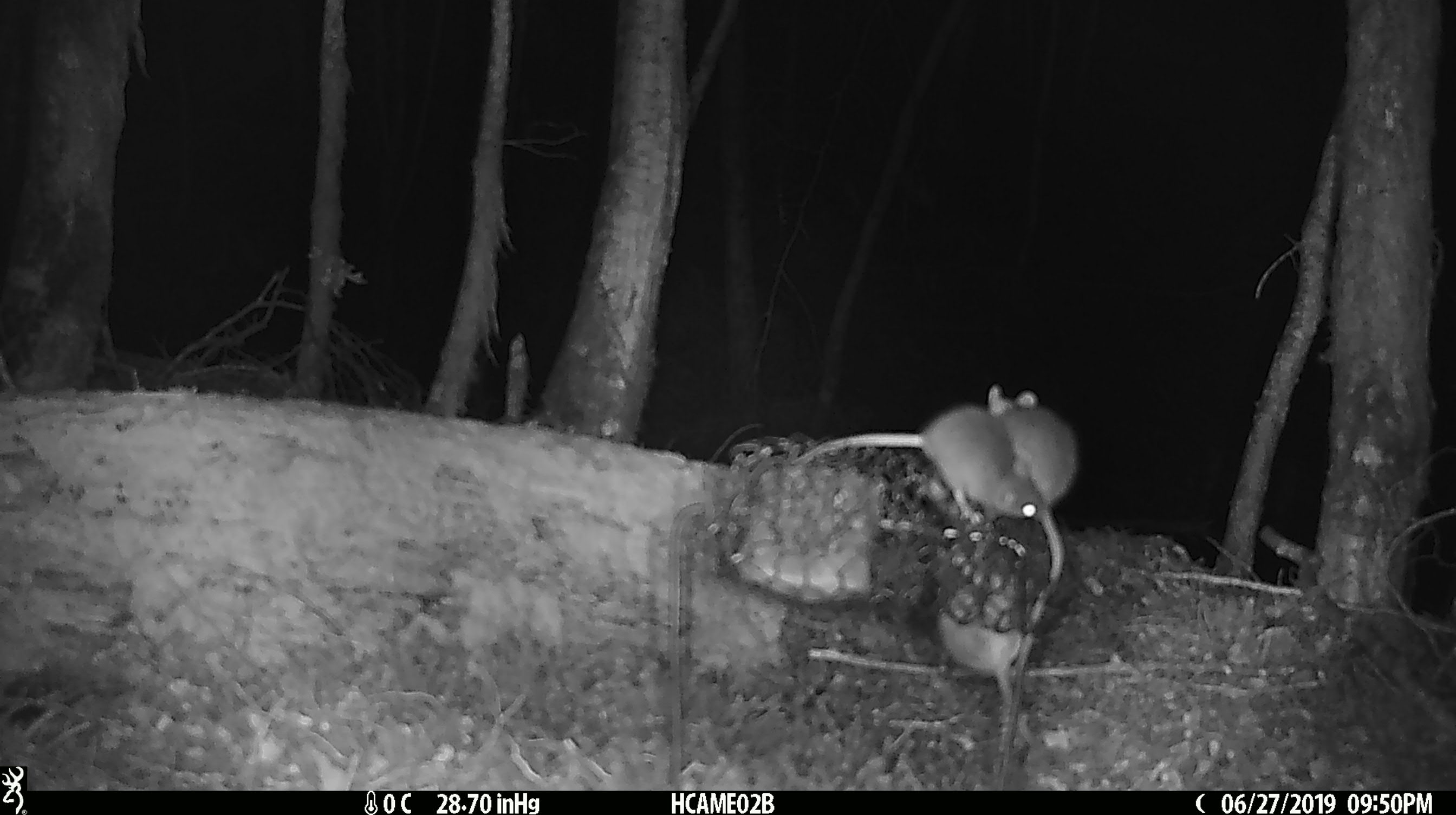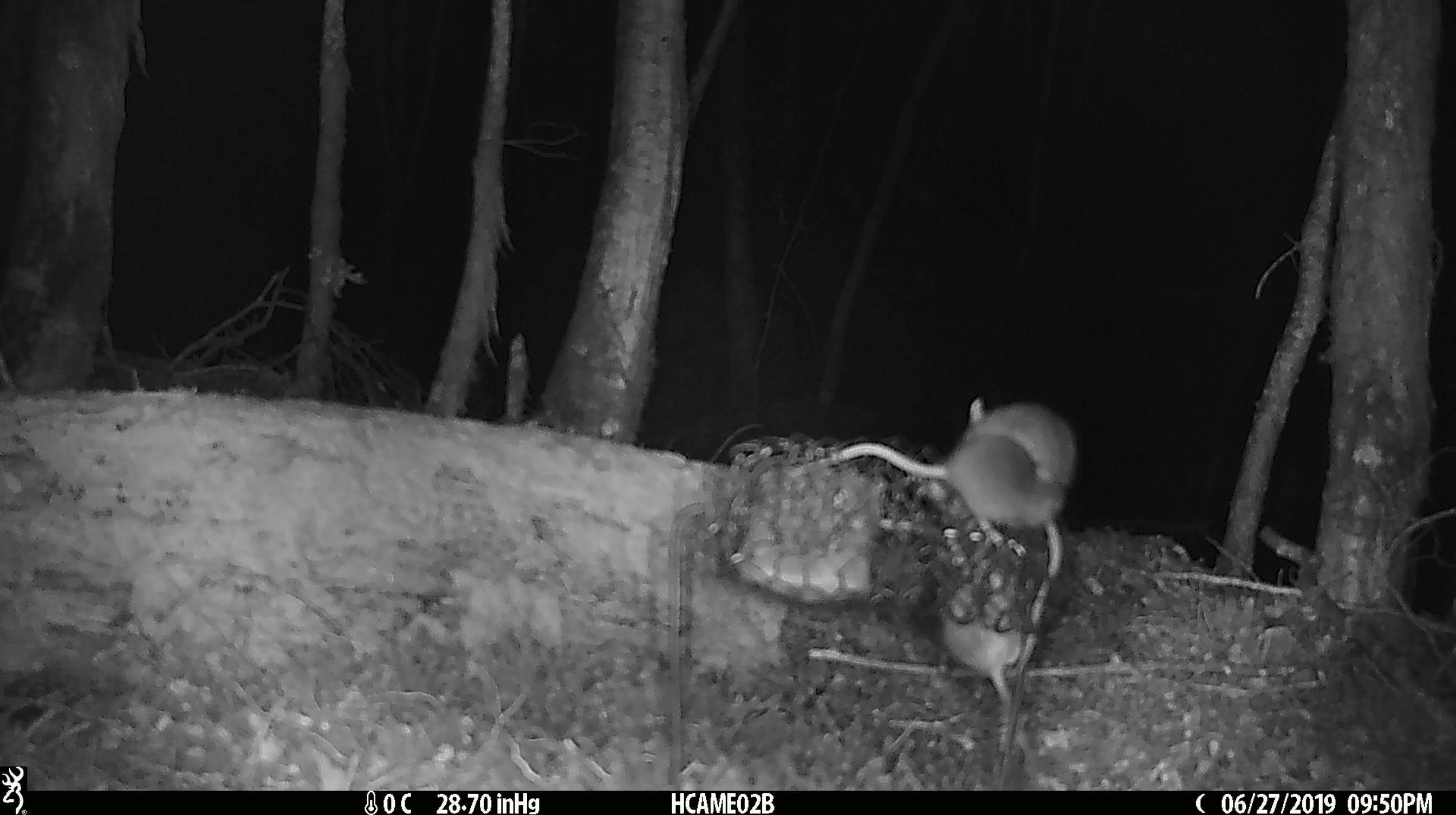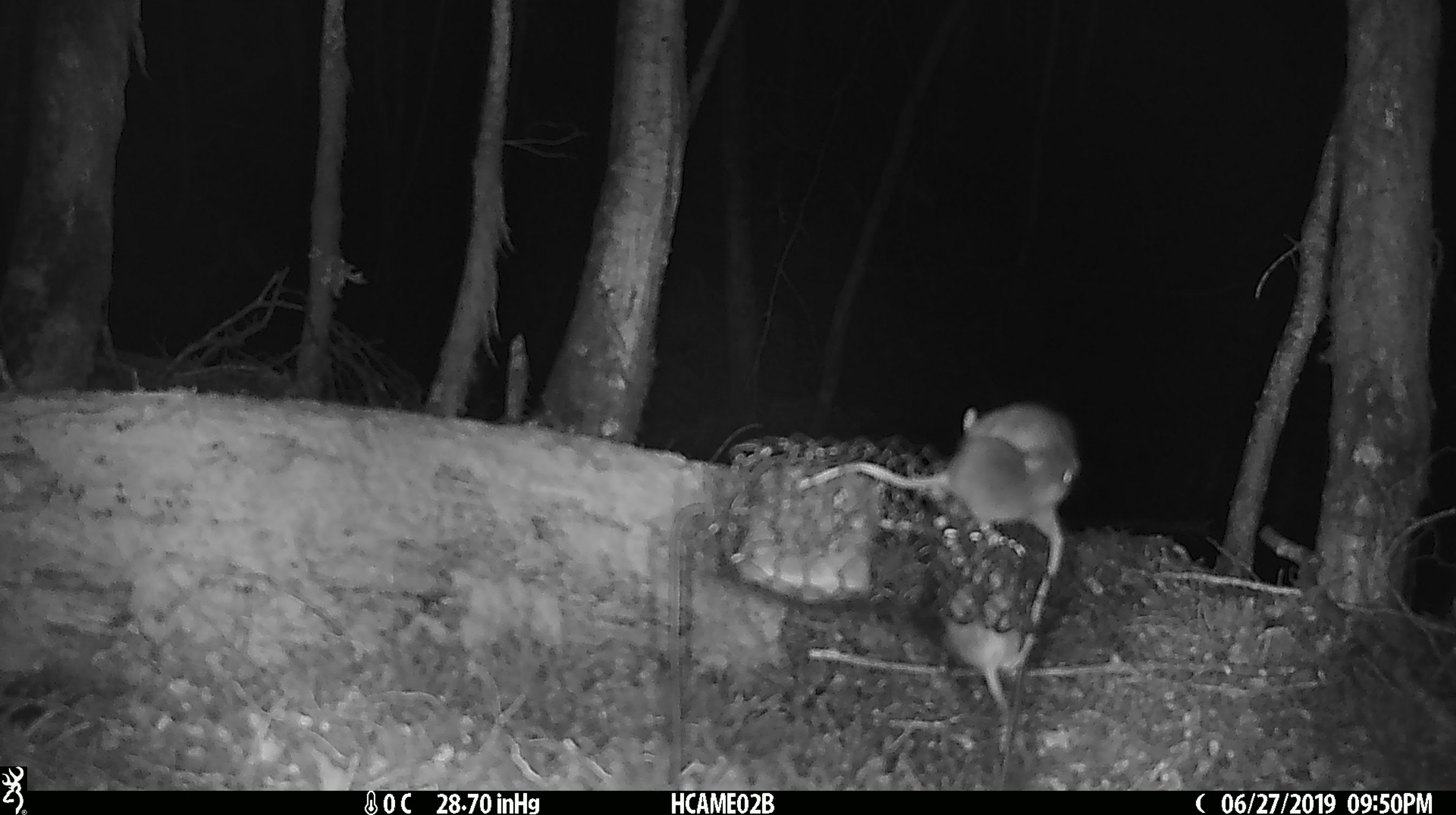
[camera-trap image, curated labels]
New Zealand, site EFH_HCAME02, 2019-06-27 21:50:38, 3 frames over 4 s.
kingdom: Animalia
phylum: Chordata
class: Mammalia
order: Rodentia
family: Muridae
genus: Mus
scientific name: Mus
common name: mouse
Mouse (Mus).